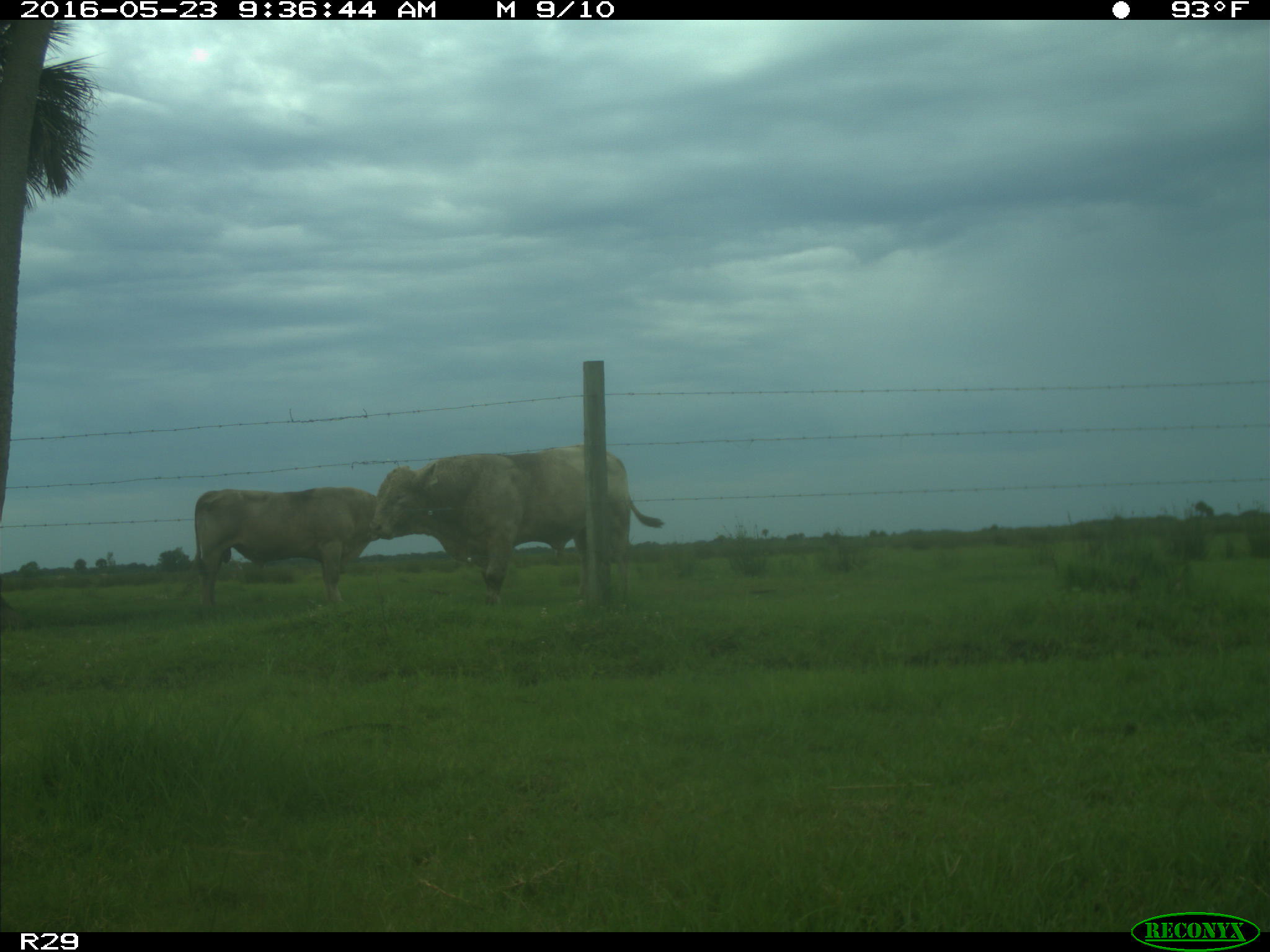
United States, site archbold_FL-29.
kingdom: Animalia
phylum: Chordata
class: Mammalia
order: Artiodactyla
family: Bovidae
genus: Bos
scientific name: Bos taurus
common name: domestic cow